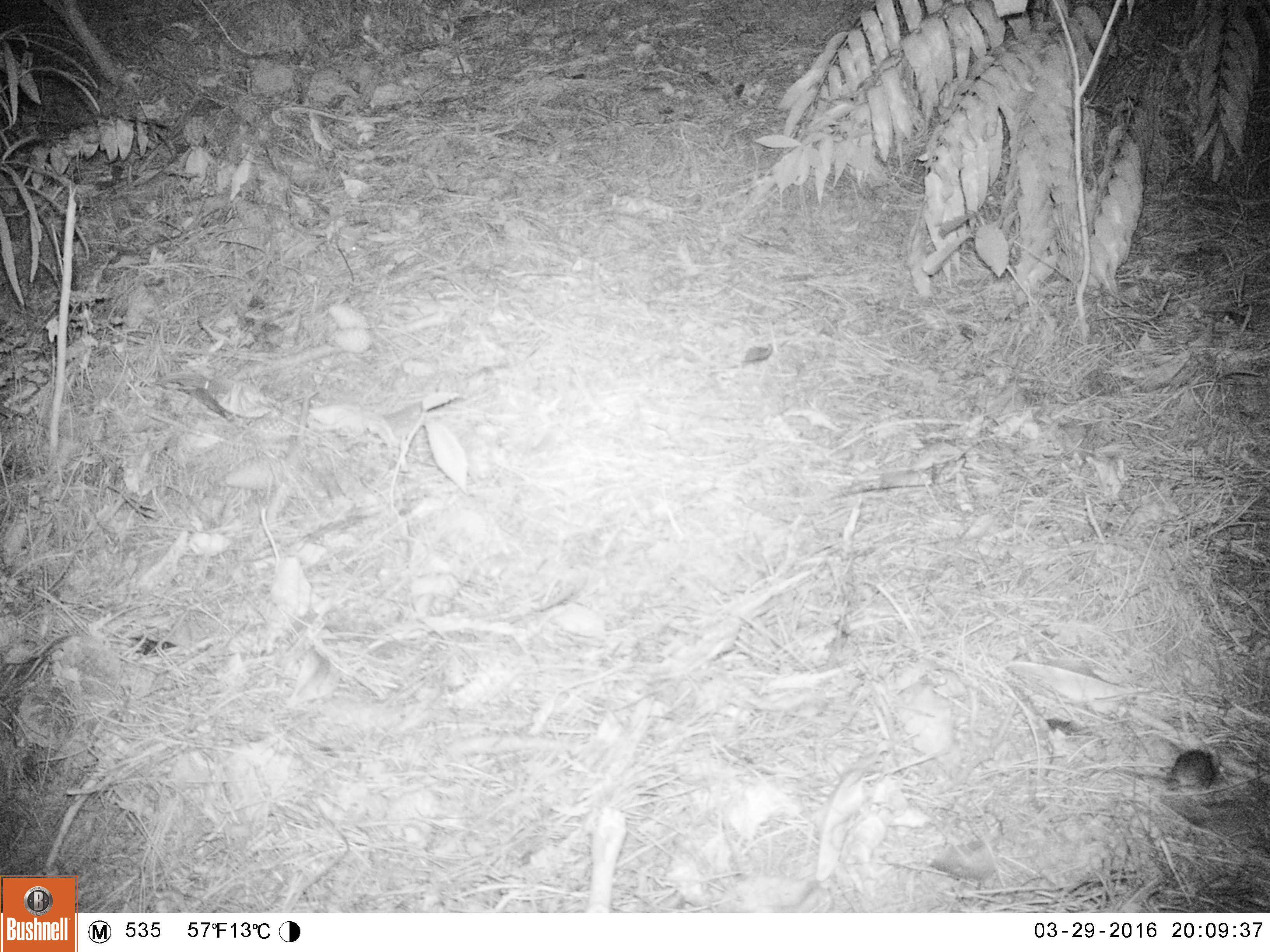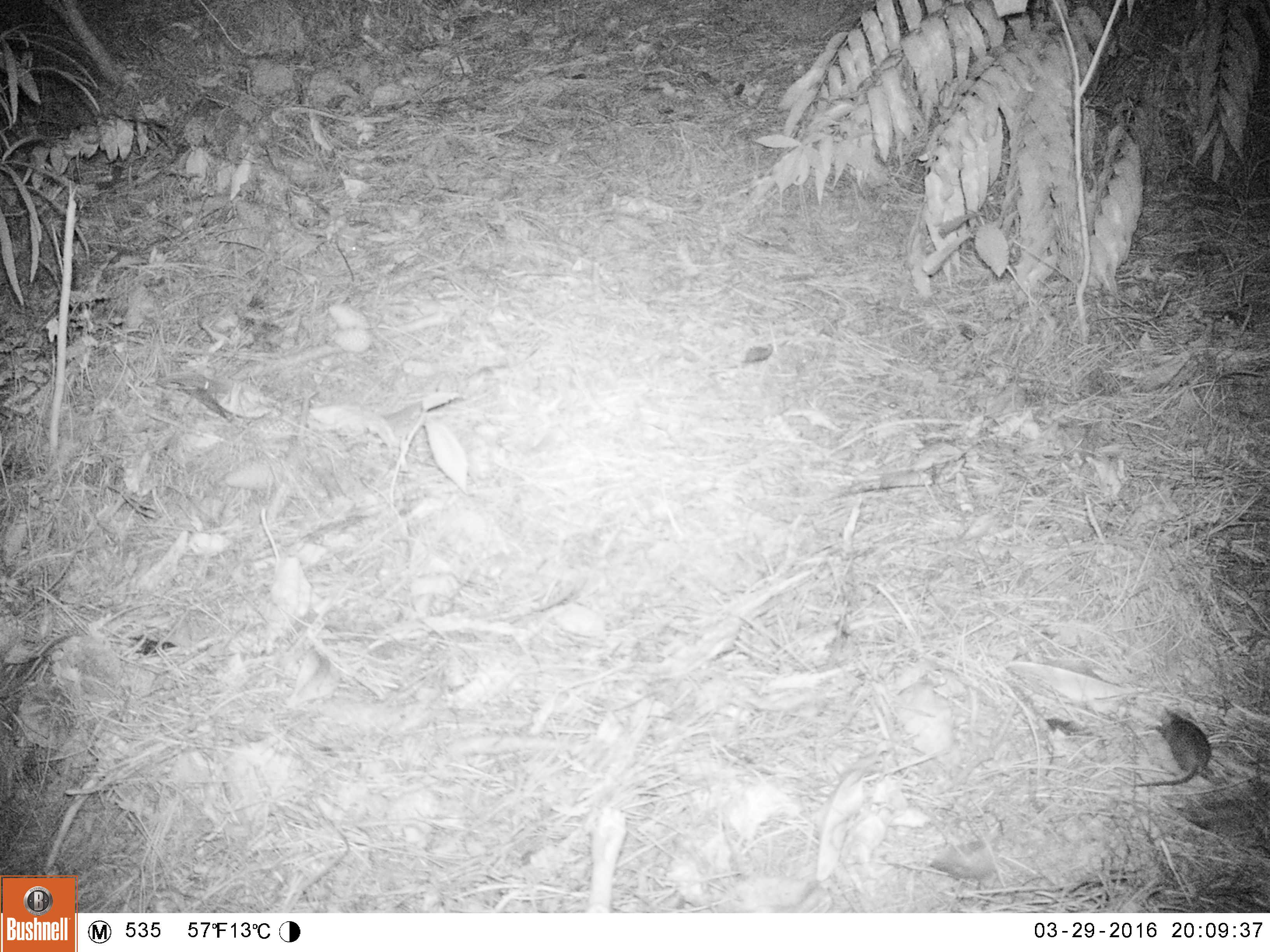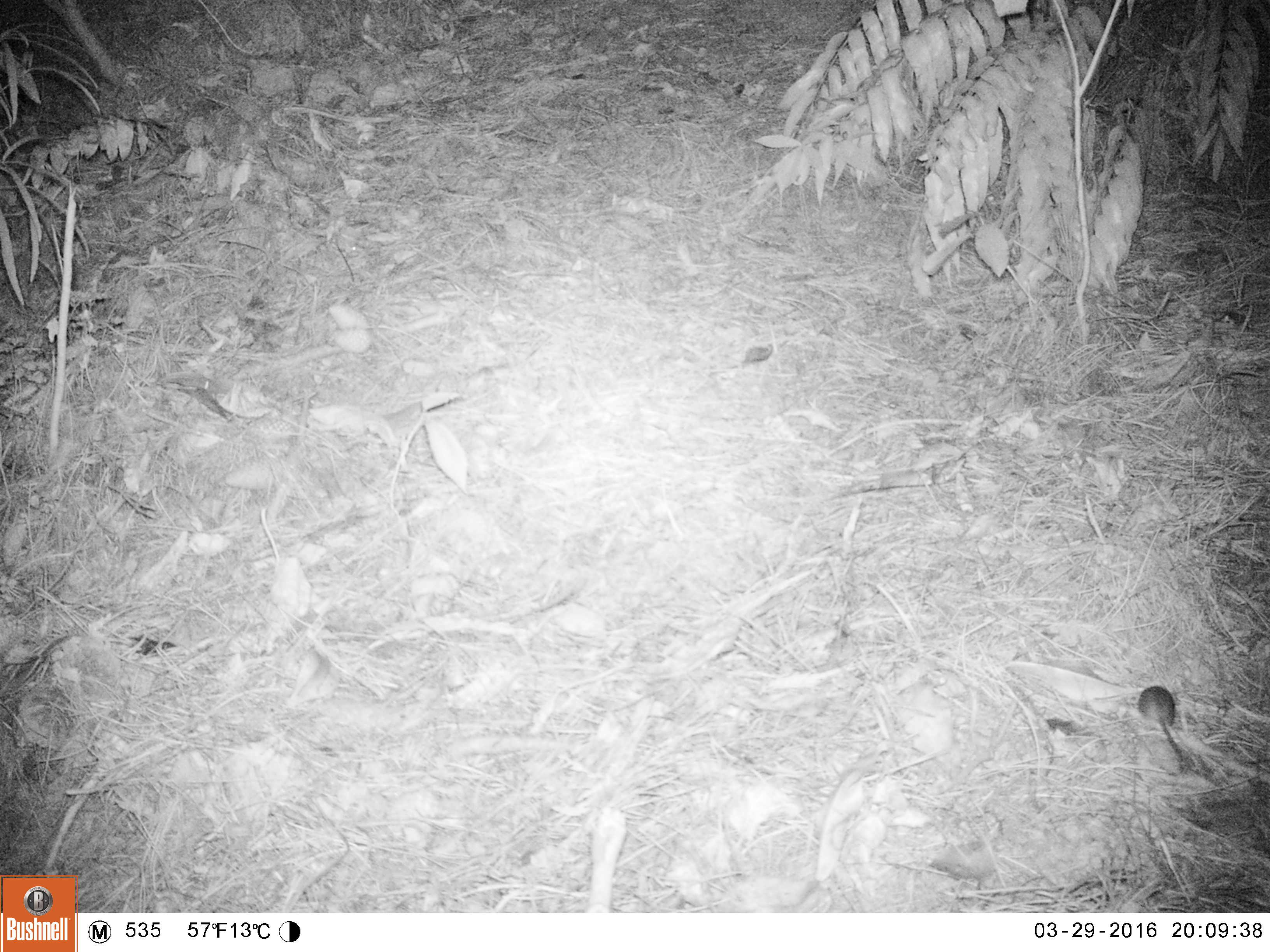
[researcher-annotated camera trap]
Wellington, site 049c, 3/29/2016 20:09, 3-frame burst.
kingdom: Animalia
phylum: Chordata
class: Mammalia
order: Rodentia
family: Muridae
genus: Mus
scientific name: Mus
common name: mouse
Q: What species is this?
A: Mouse (Mus).